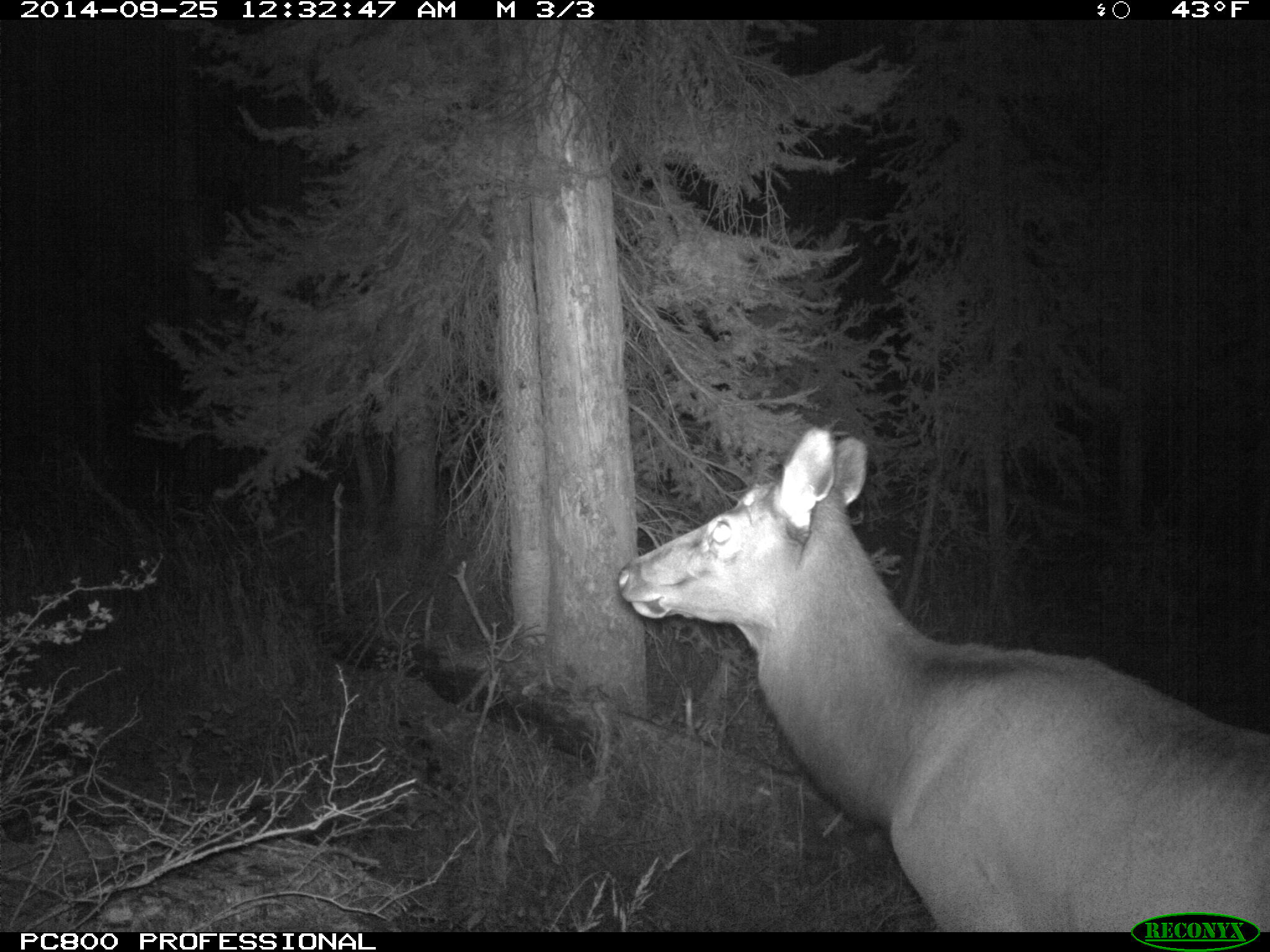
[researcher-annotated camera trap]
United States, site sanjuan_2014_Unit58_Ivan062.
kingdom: Animalia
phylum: Chordata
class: Mammalia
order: Artiodactyla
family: Cervidae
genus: Cervus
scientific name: Cervus elaphus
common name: red deer